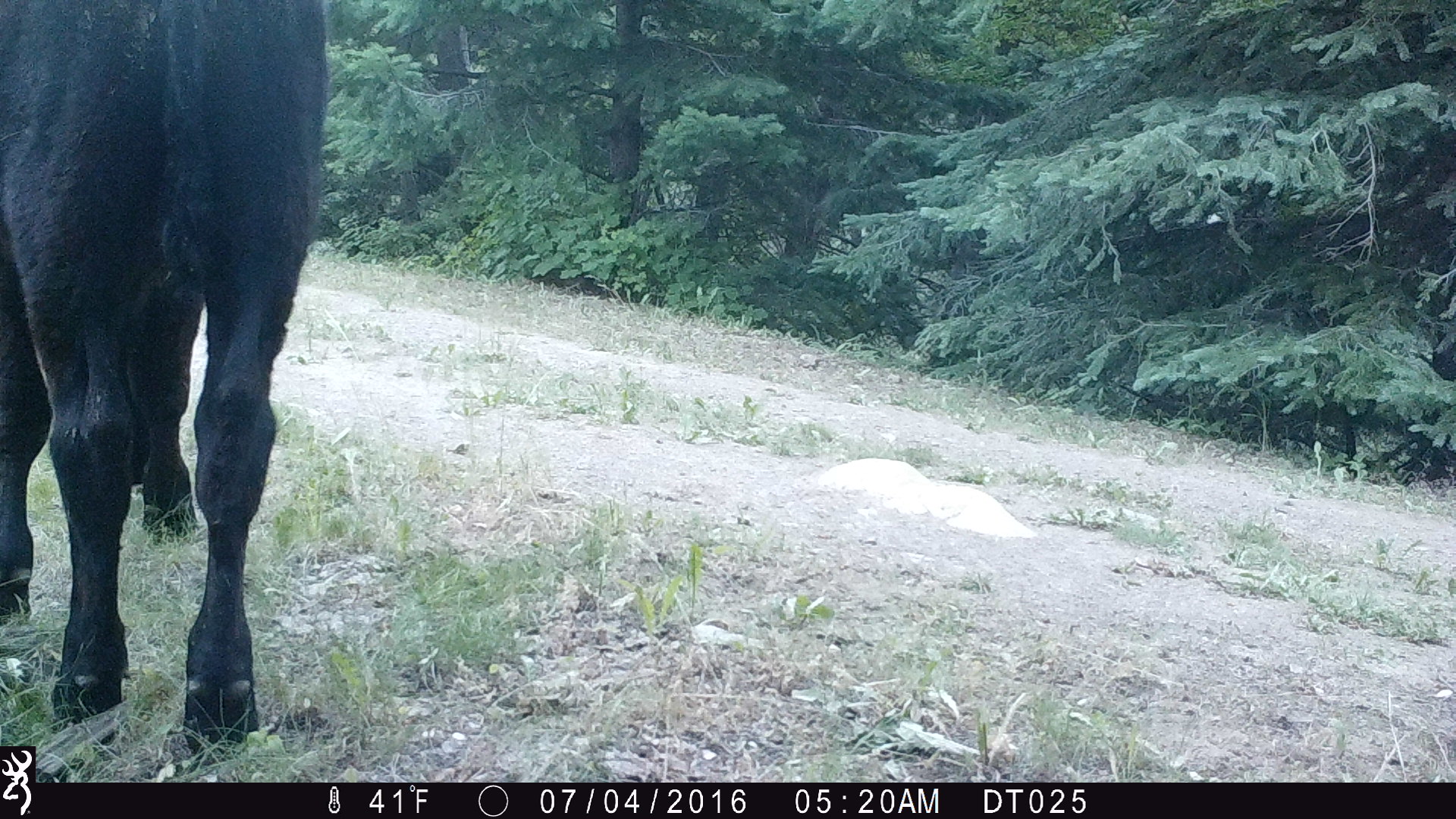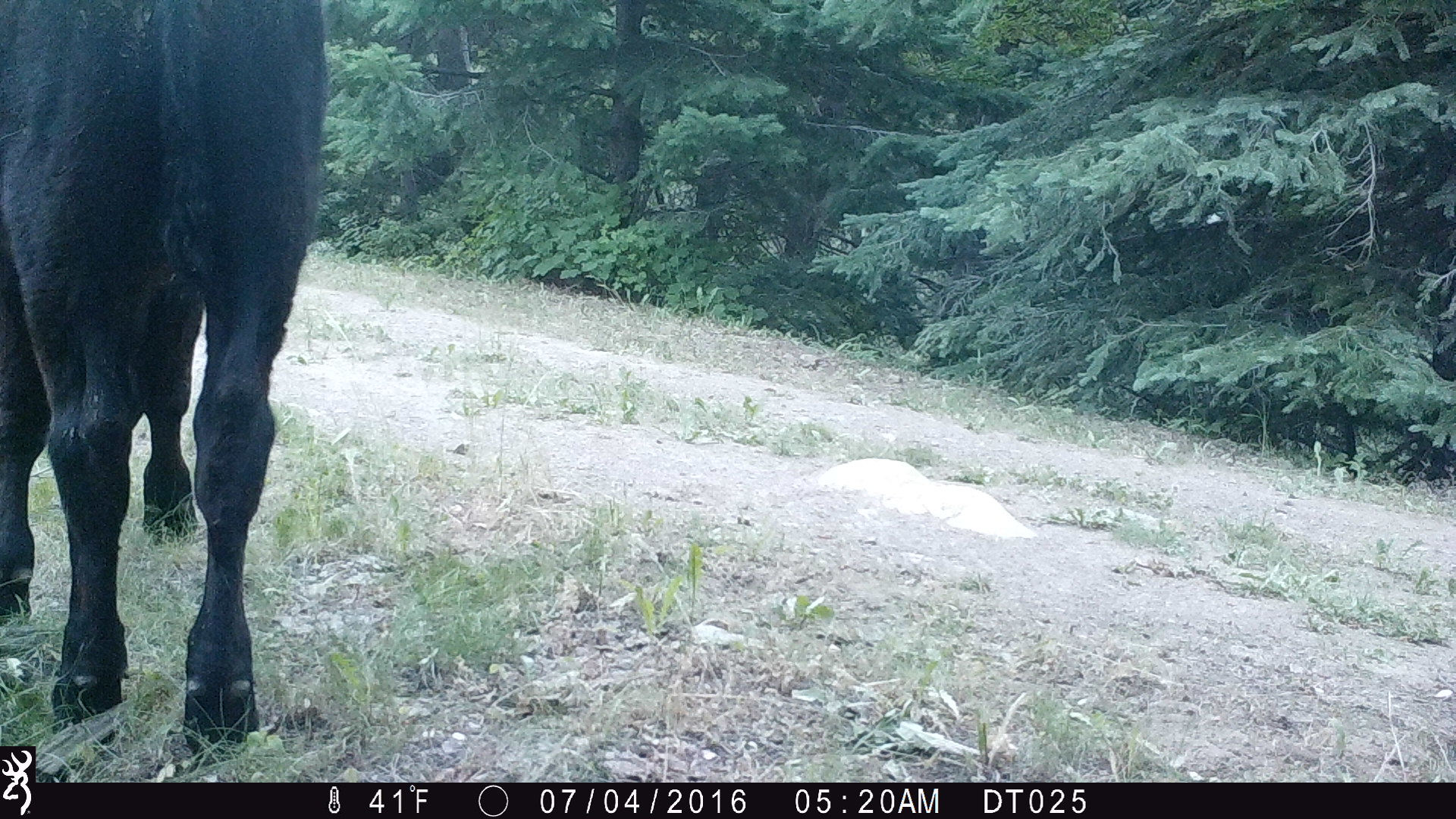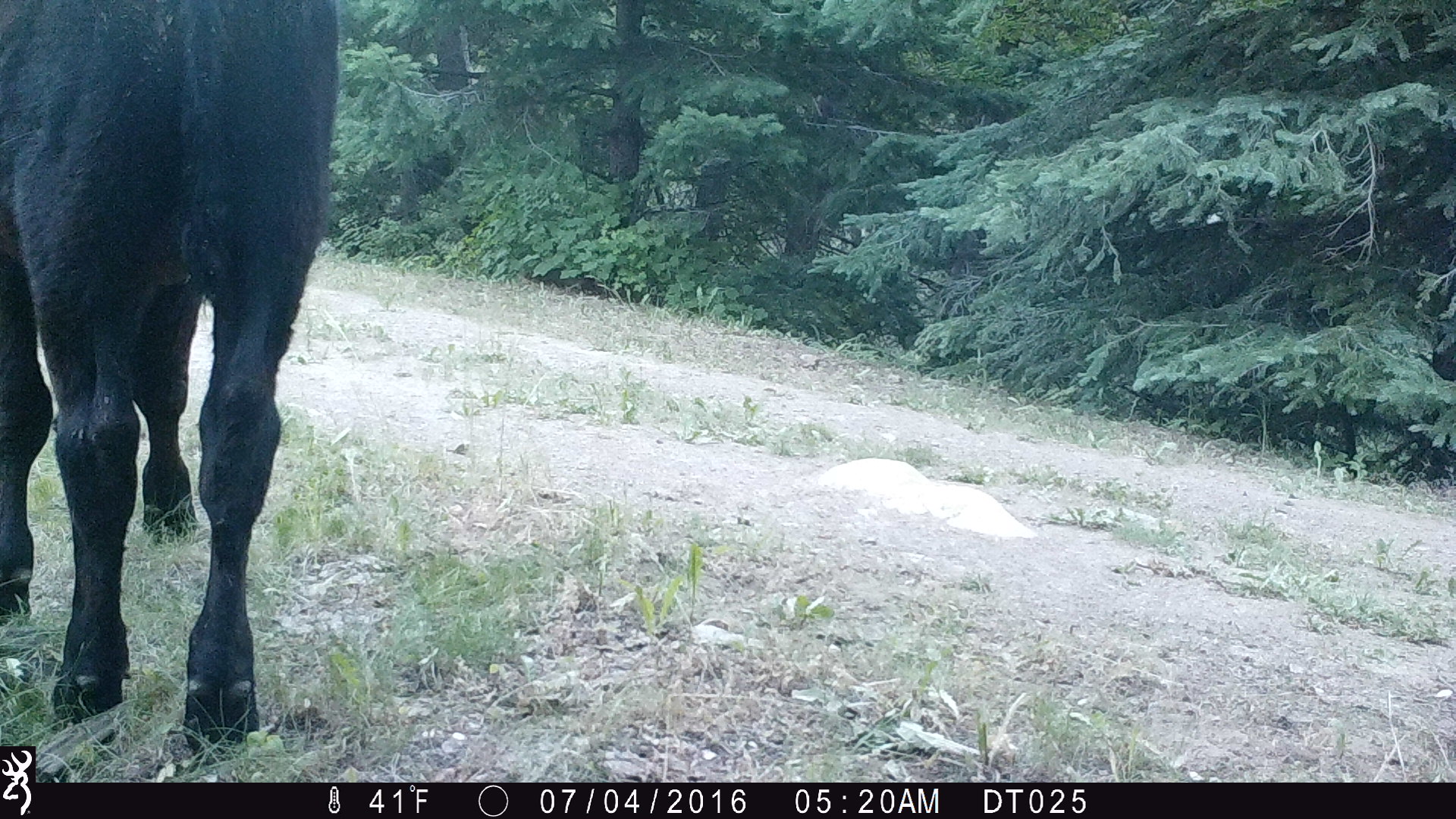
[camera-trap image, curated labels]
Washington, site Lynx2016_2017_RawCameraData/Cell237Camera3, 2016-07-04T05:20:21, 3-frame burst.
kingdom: Animalia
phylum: Chordata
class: Mammalia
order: Artiodactyla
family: Bovidae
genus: Bos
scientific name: Bos taurus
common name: domestic cattle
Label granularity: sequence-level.